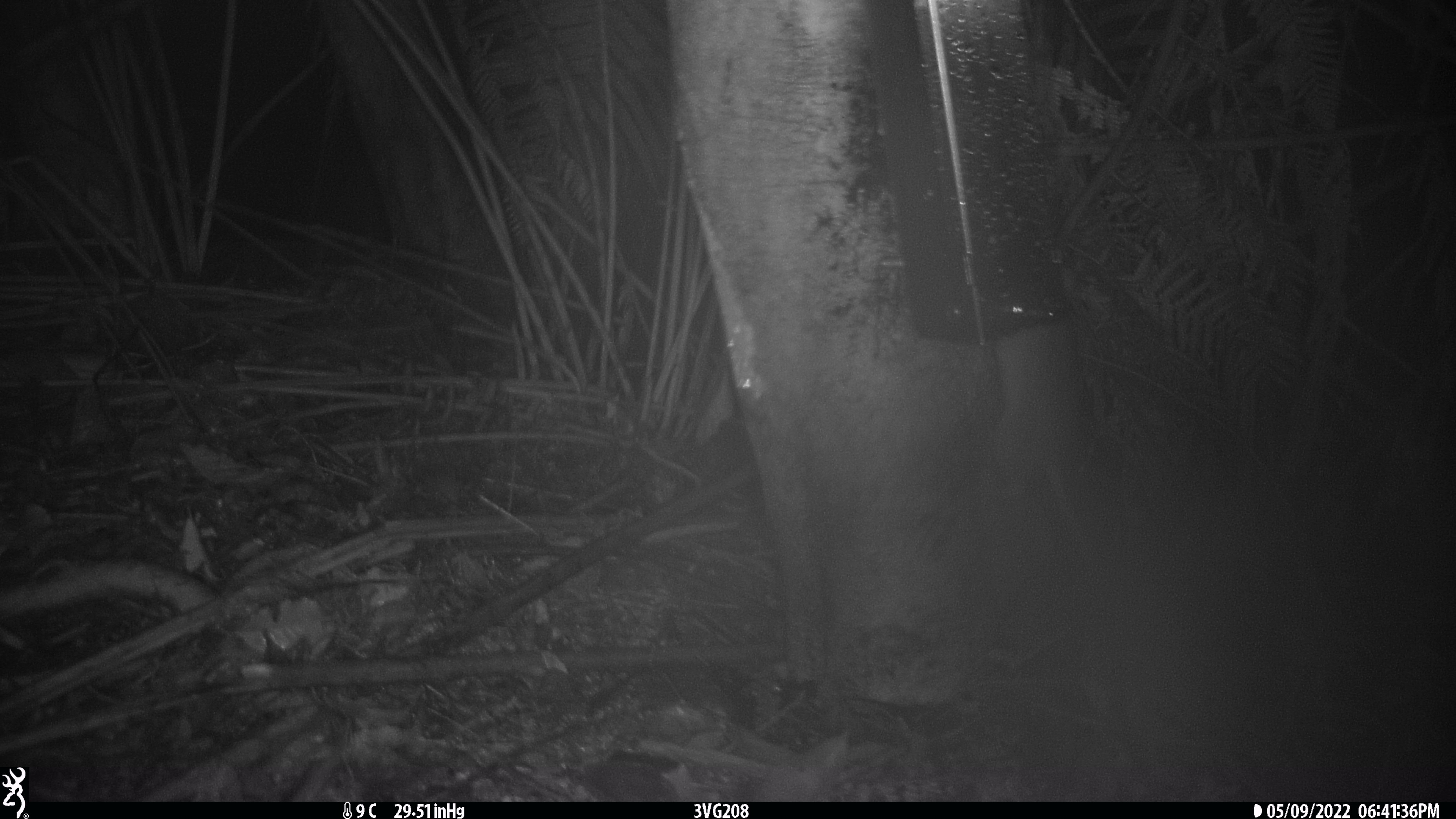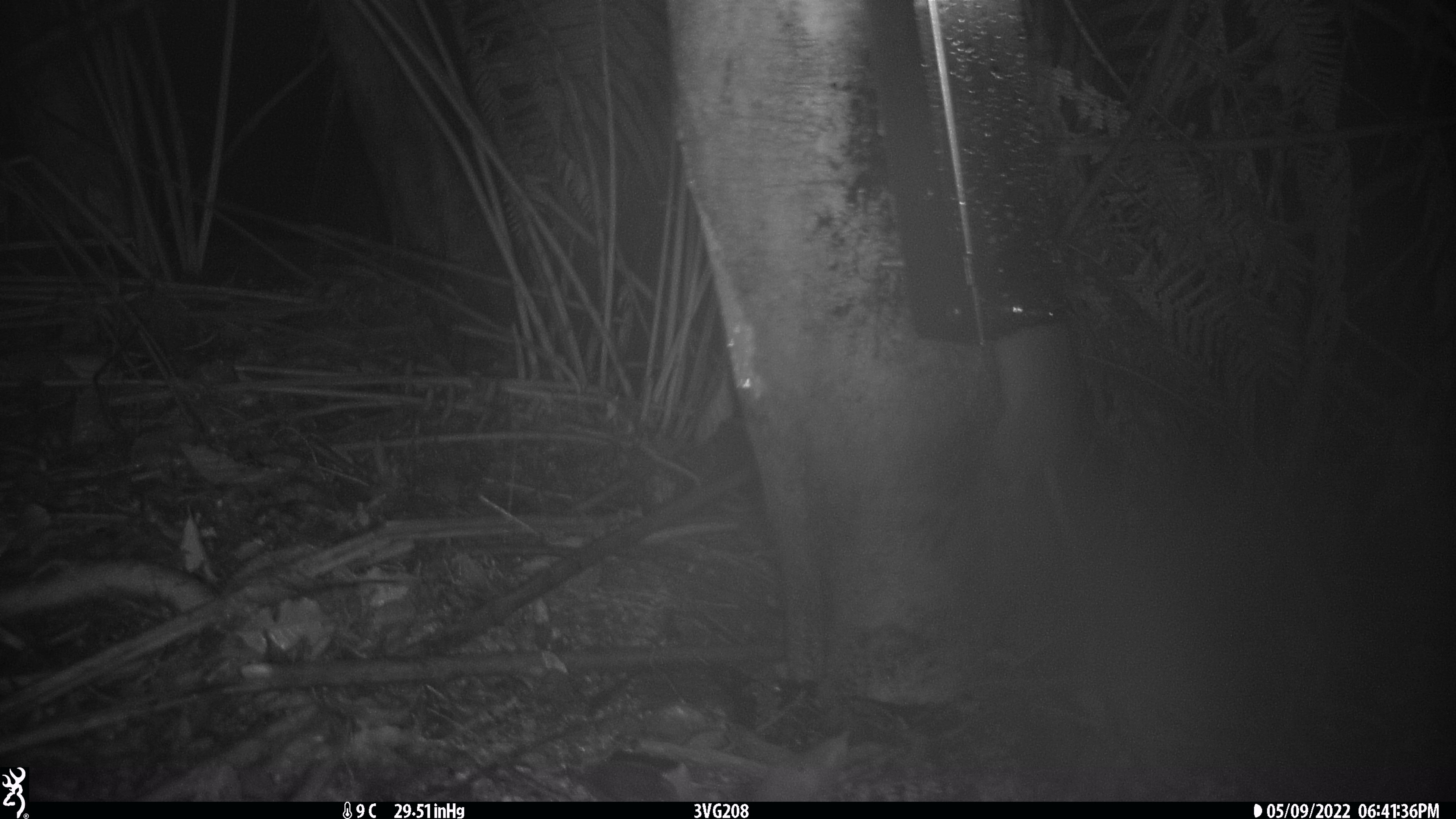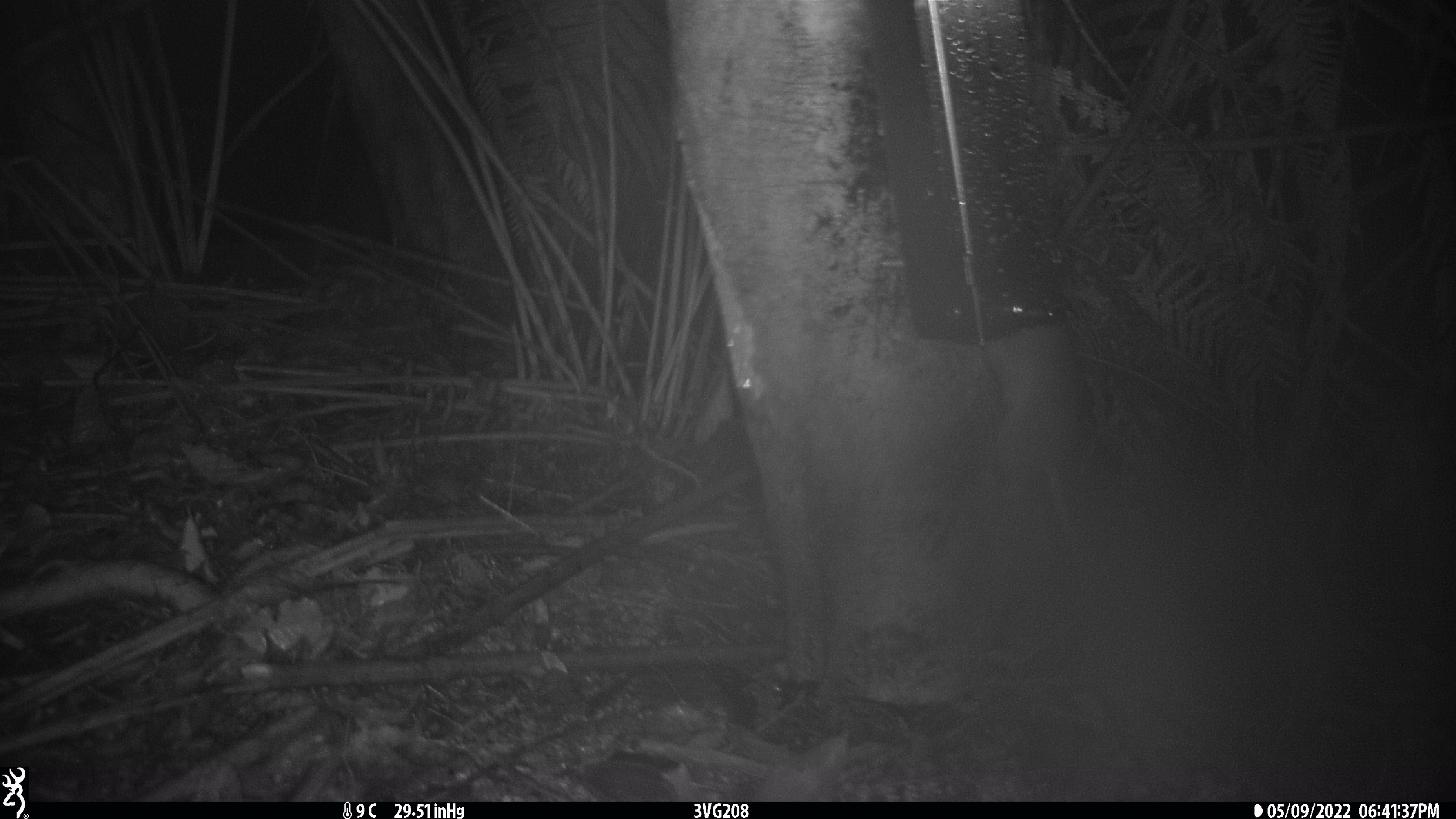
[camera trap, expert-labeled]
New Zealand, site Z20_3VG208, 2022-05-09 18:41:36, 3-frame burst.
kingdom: Animalia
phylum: Chordata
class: Mammalia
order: Rodentia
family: Muridae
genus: Rattus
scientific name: Rattus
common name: rat